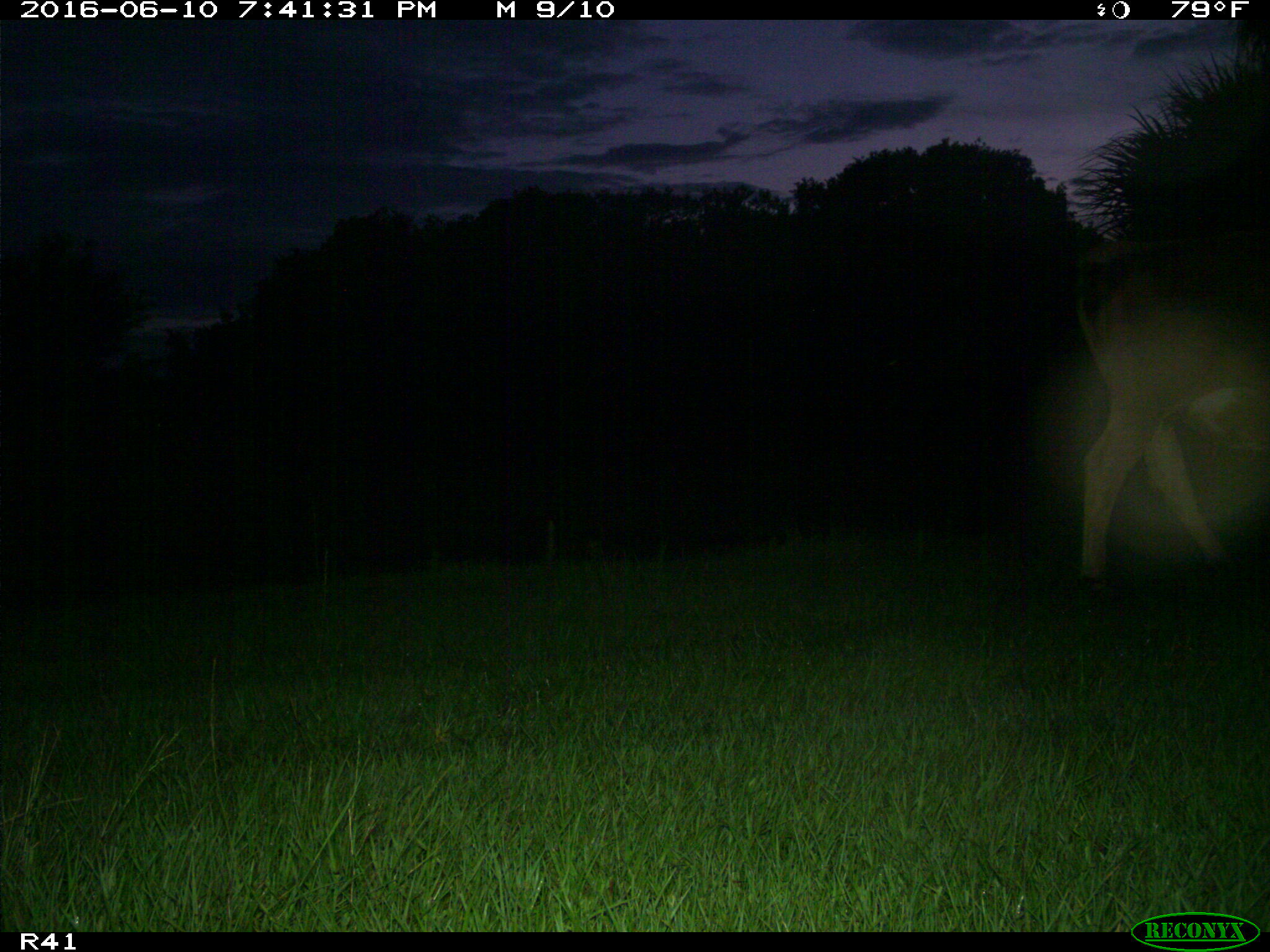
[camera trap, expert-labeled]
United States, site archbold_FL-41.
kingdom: Animalia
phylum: Chordata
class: Mammalia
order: Artiodactyla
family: Bovidae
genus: Bos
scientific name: Bos taurus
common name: domestic cow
Bos taurus (domestic cow).